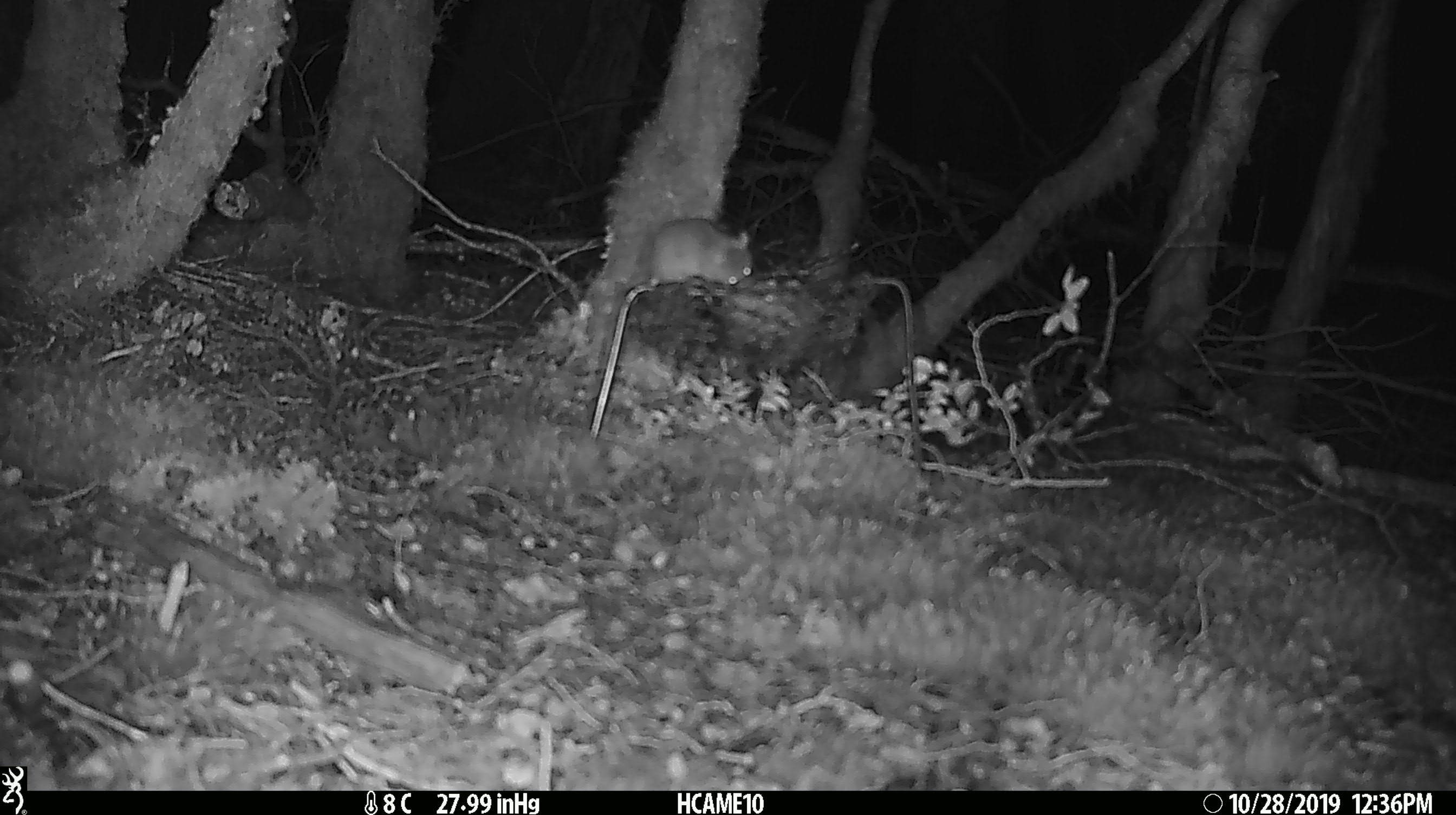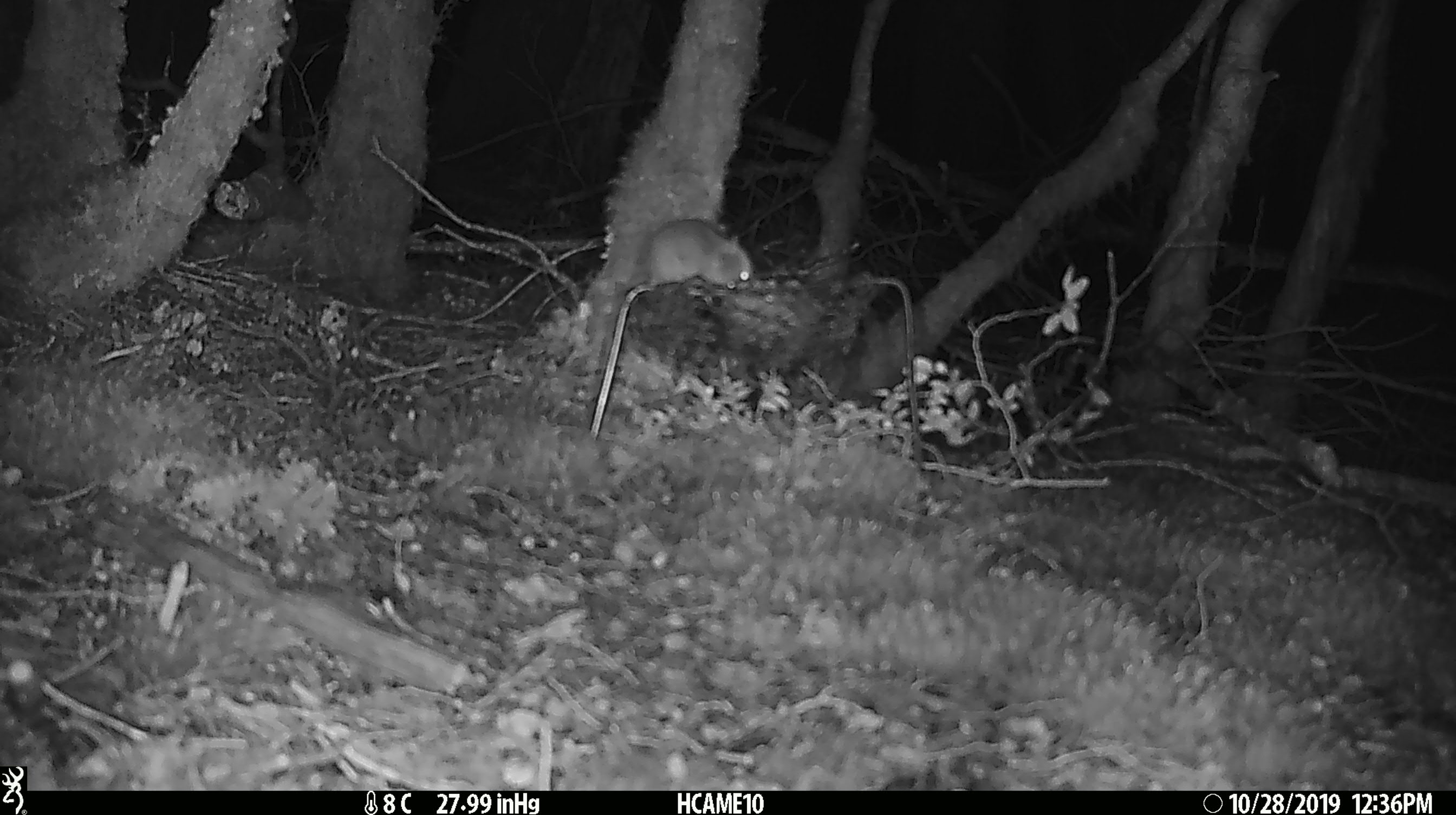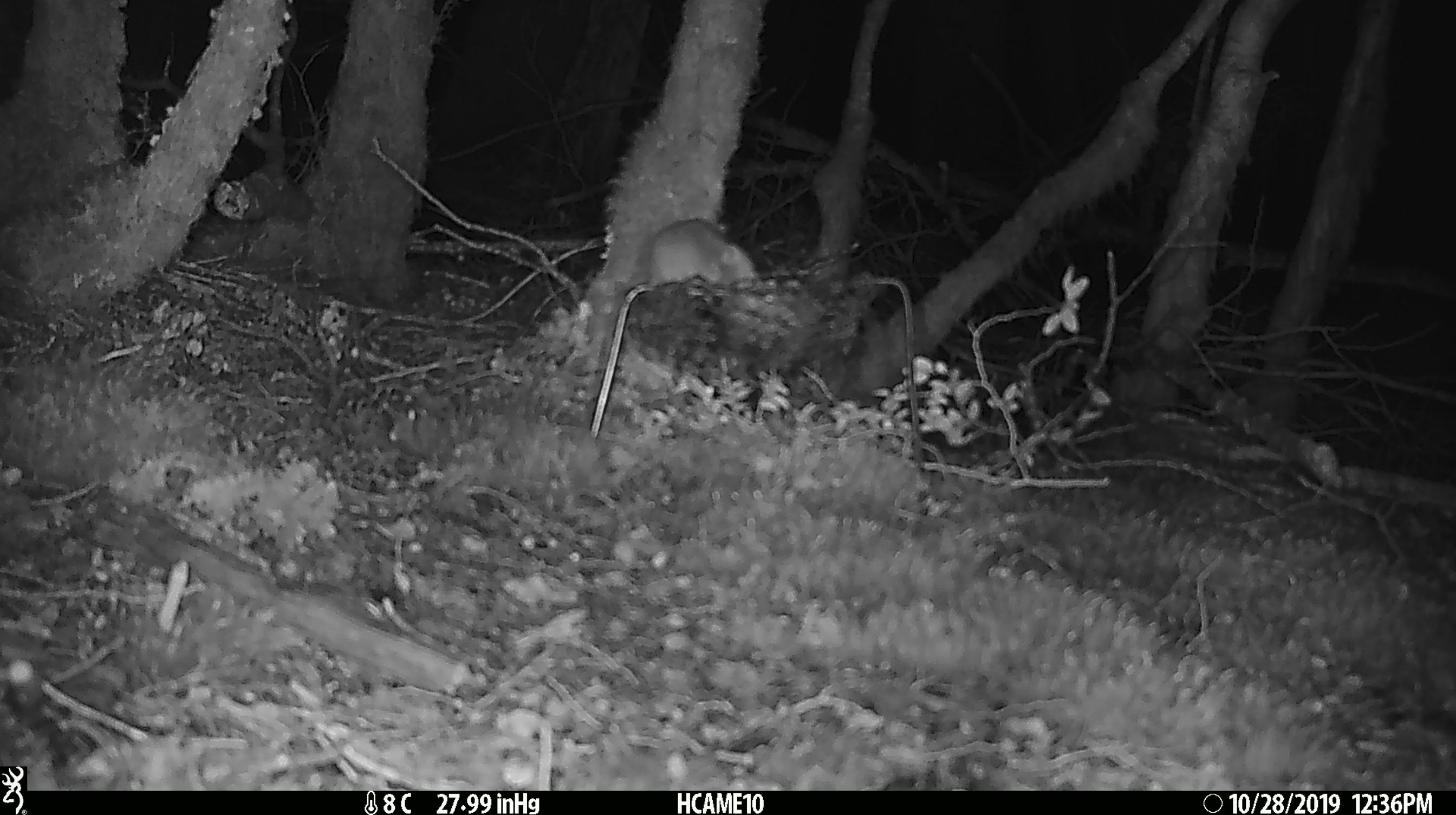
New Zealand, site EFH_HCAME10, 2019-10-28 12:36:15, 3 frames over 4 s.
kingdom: Animalia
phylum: Chordata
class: Mammalia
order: Rodentia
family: Muridae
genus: Mus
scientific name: Mus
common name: mouse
Mouse (Mus).